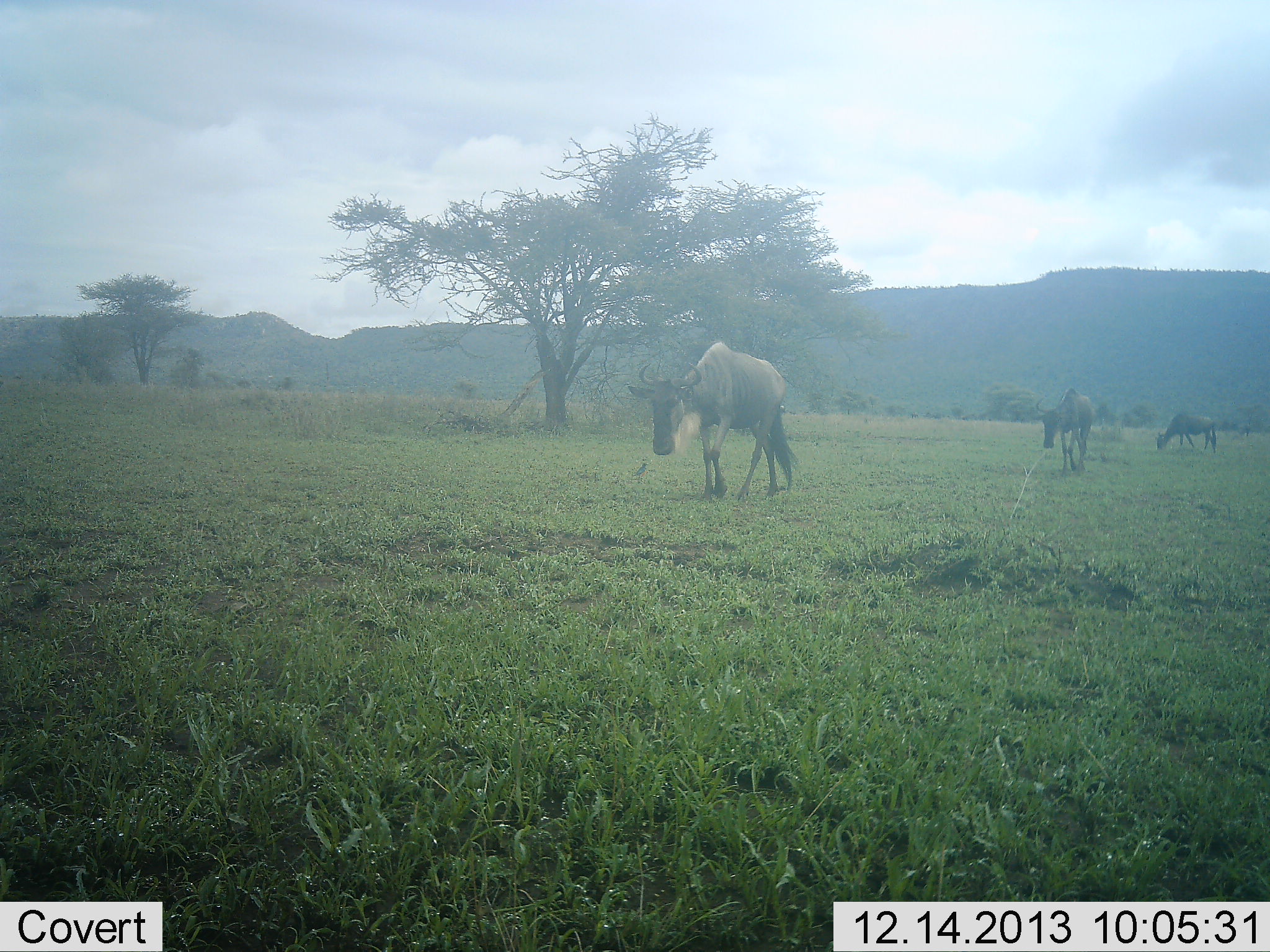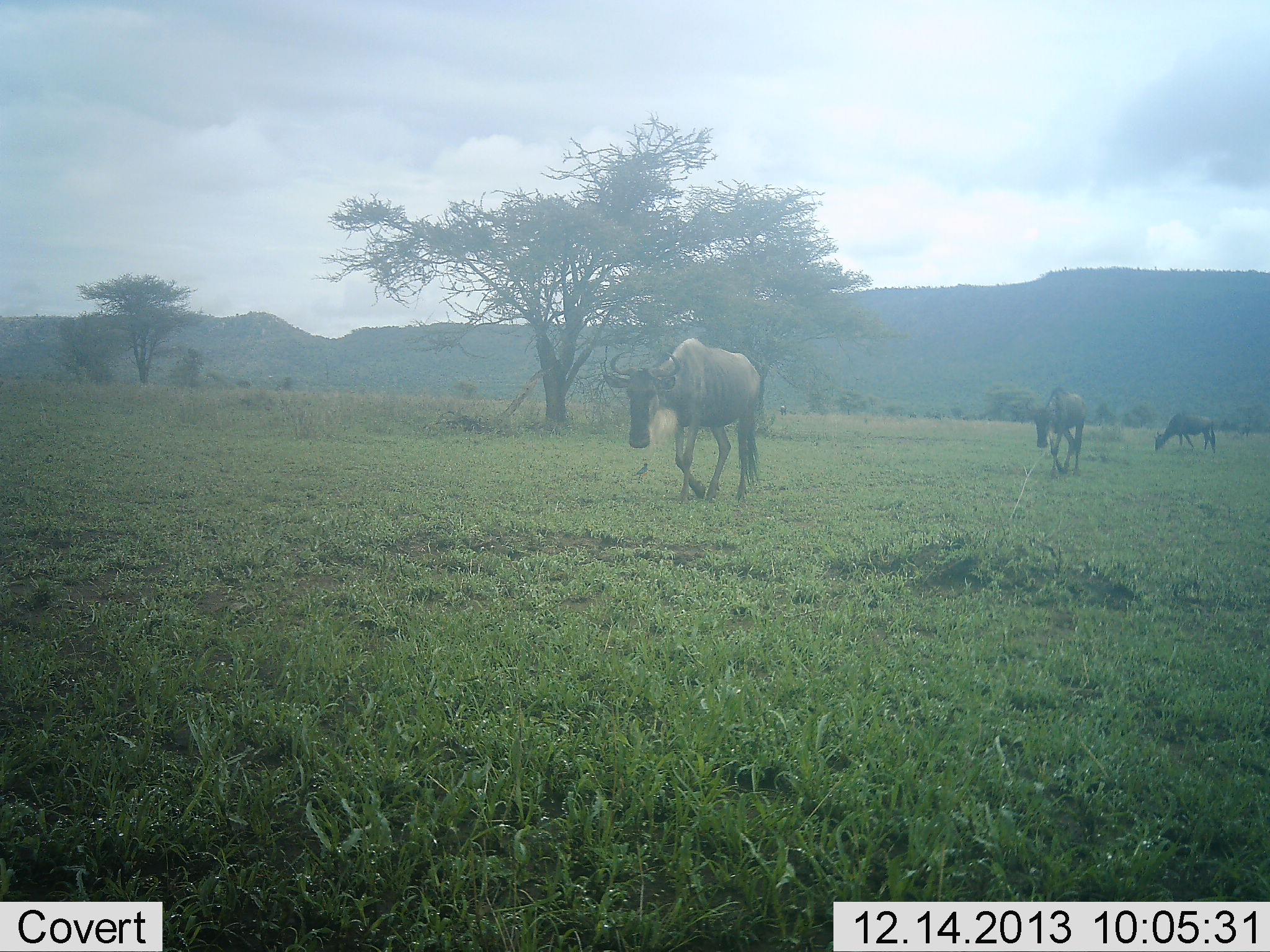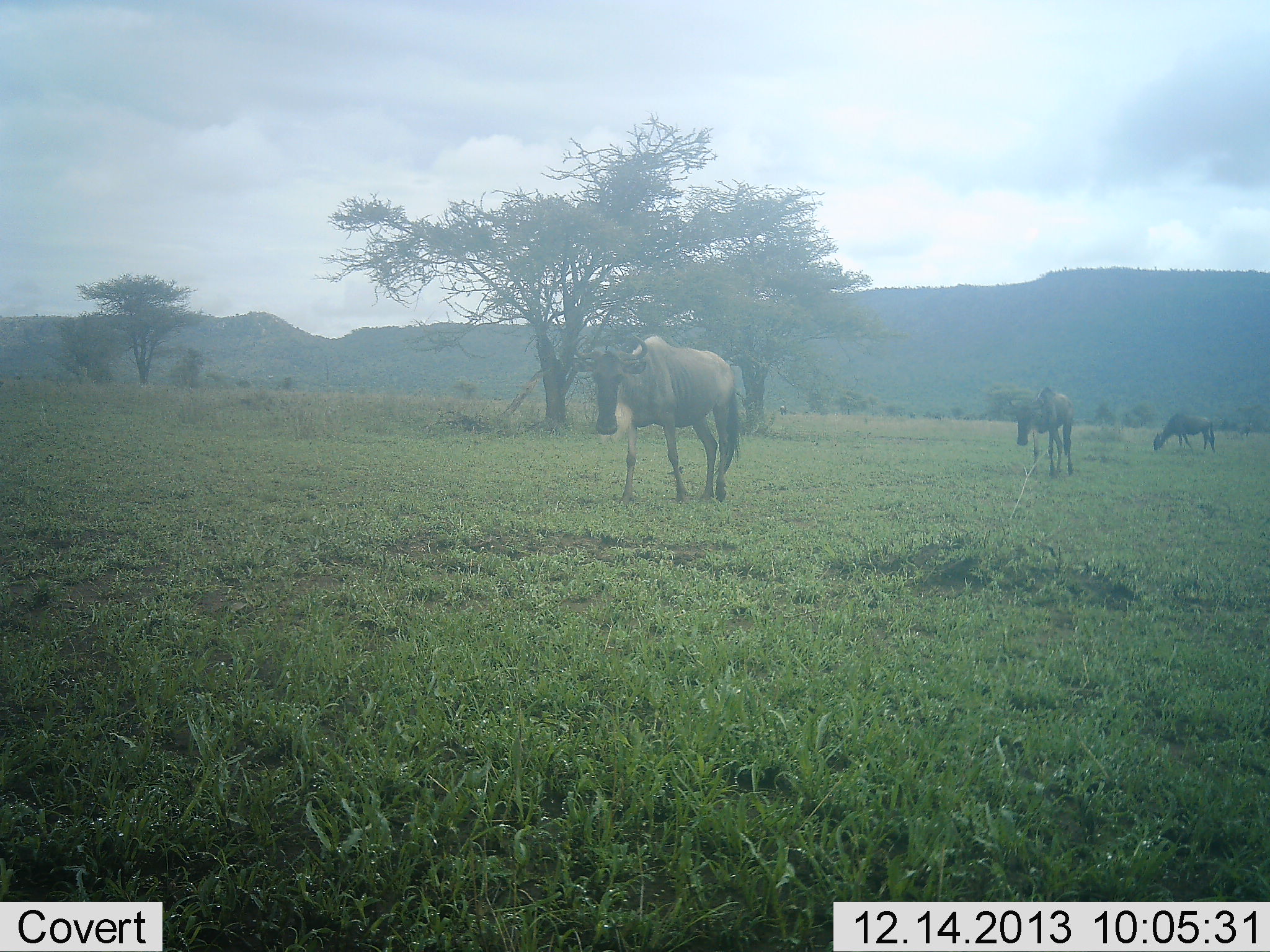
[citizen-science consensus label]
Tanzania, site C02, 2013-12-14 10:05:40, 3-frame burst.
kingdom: Animalia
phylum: Chordata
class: Mammalia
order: Artiodactyla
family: Bovidae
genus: Connochaetes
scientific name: Connochaetes taurinus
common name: blue wildebeest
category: wildebeest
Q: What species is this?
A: Wildebeest (blue wildebeest) (Connochaetes taurinus).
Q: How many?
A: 3.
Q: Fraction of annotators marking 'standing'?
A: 40%.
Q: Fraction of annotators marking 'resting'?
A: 0%.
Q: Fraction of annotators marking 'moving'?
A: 100%.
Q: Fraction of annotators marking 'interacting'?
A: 0%.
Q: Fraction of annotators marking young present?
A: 0%.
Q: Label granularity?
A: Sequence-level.